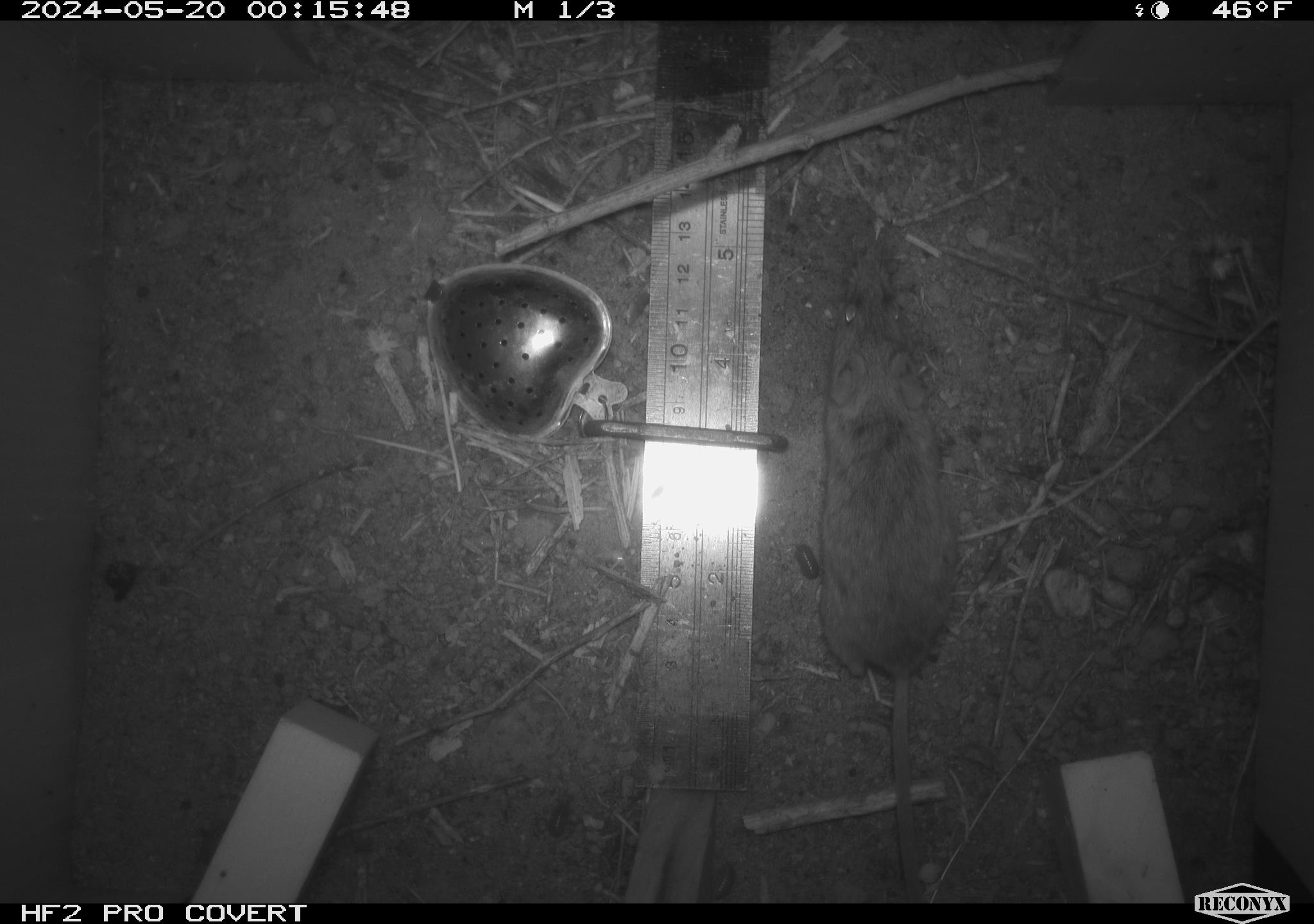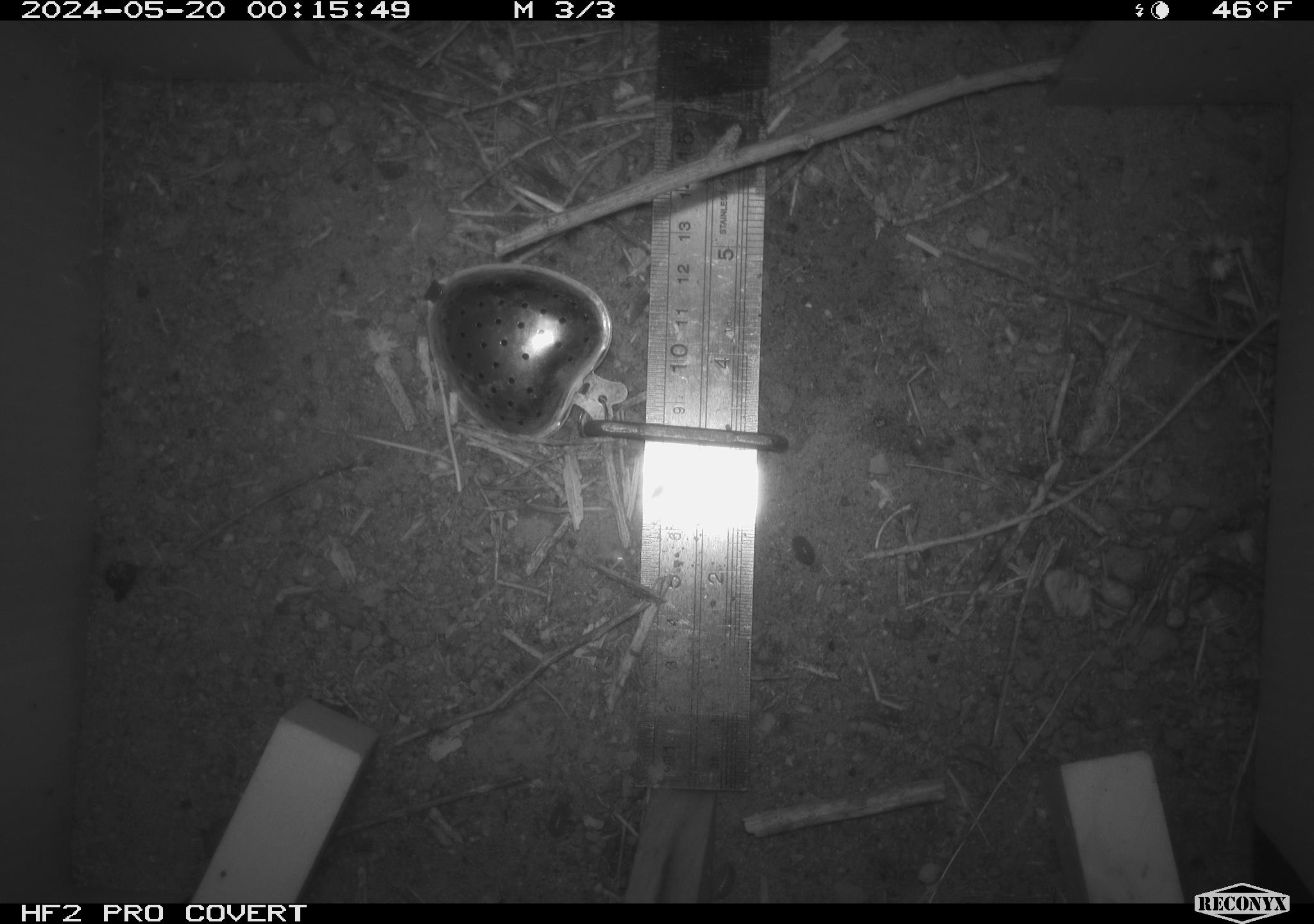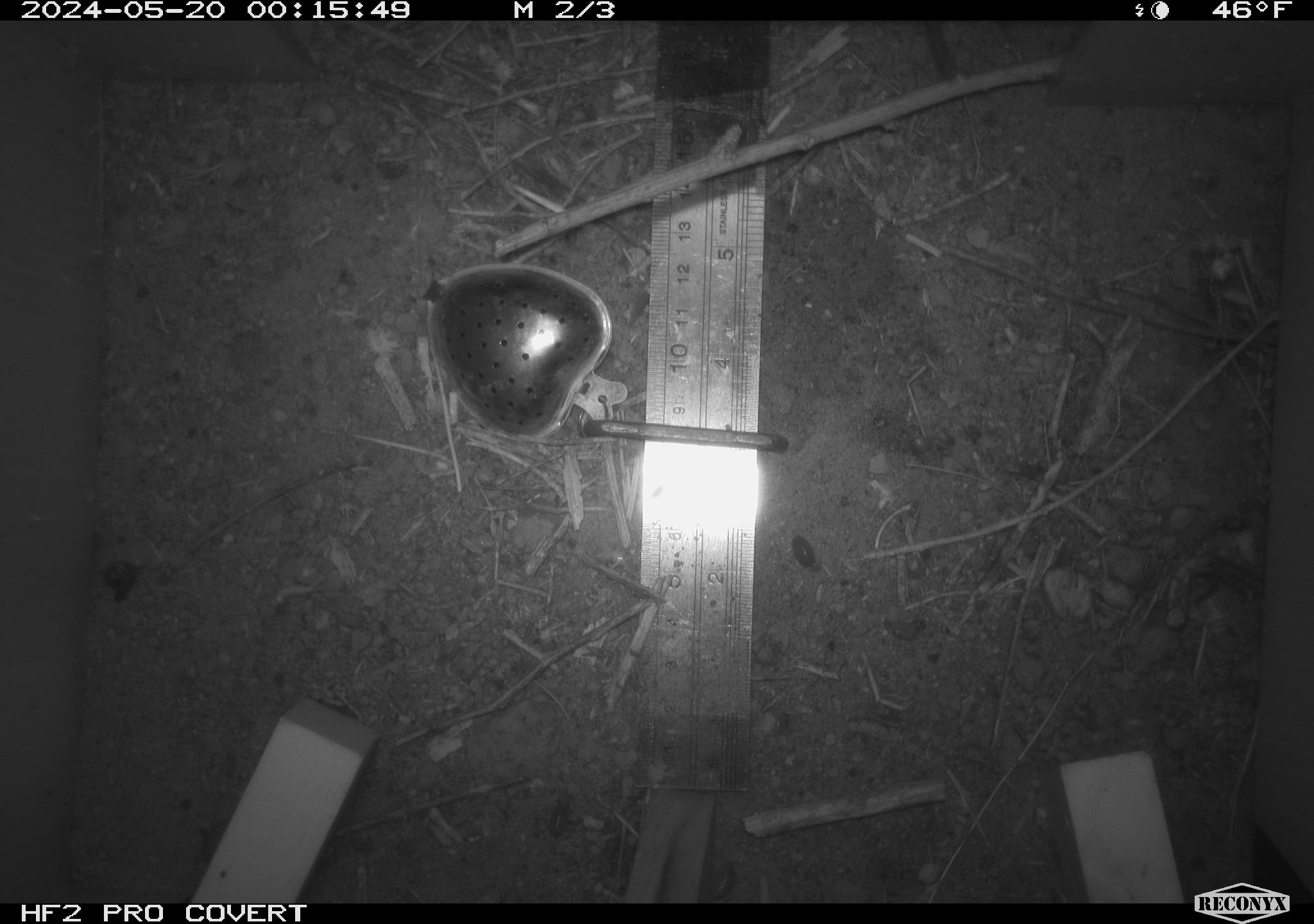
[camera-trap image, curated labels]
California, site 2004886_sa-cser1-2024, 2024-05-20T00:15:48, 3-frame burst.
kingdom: Animalia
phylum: Chordata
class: Mammalia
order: Rodentia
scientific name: Rodentia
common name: rodent